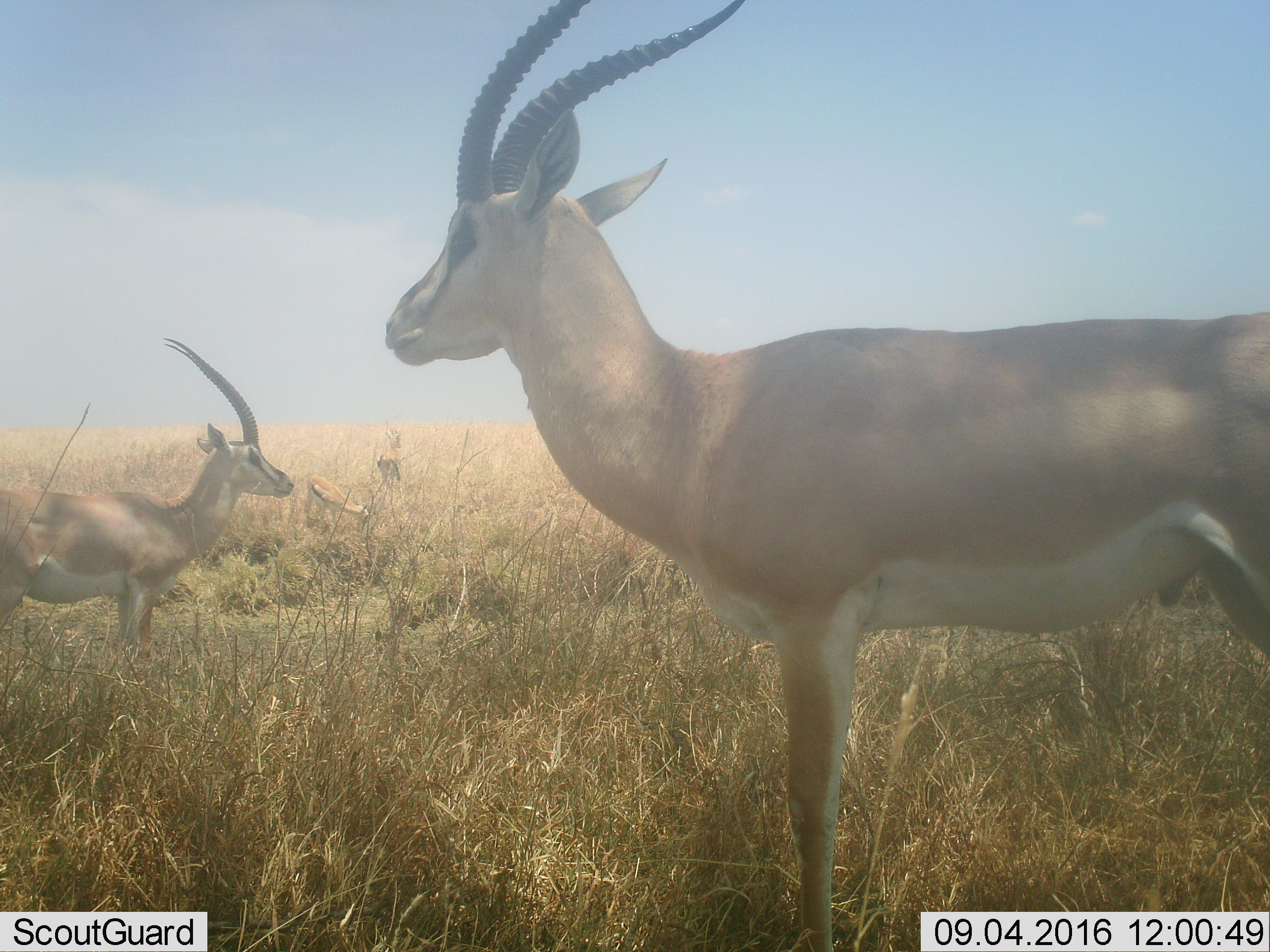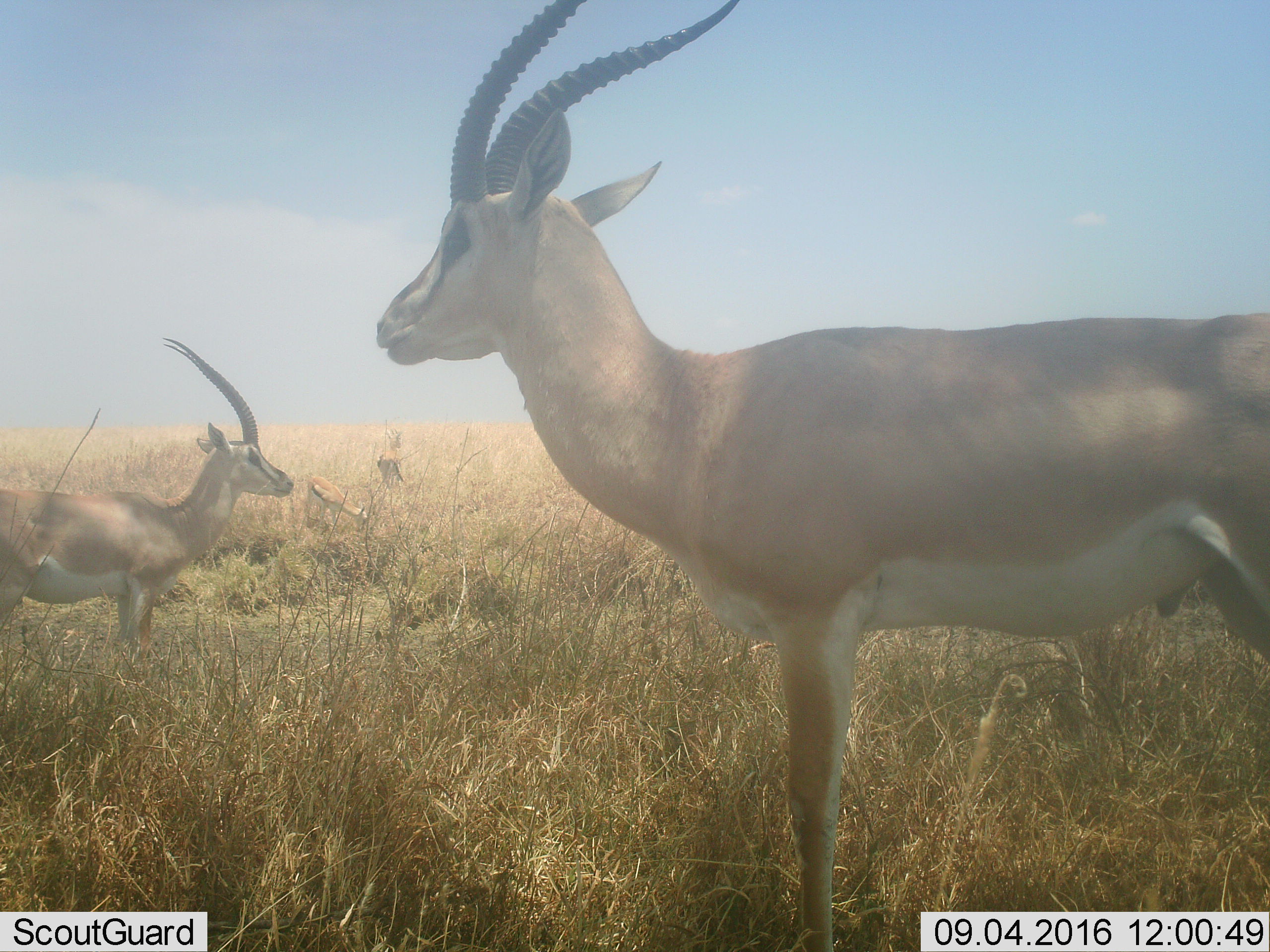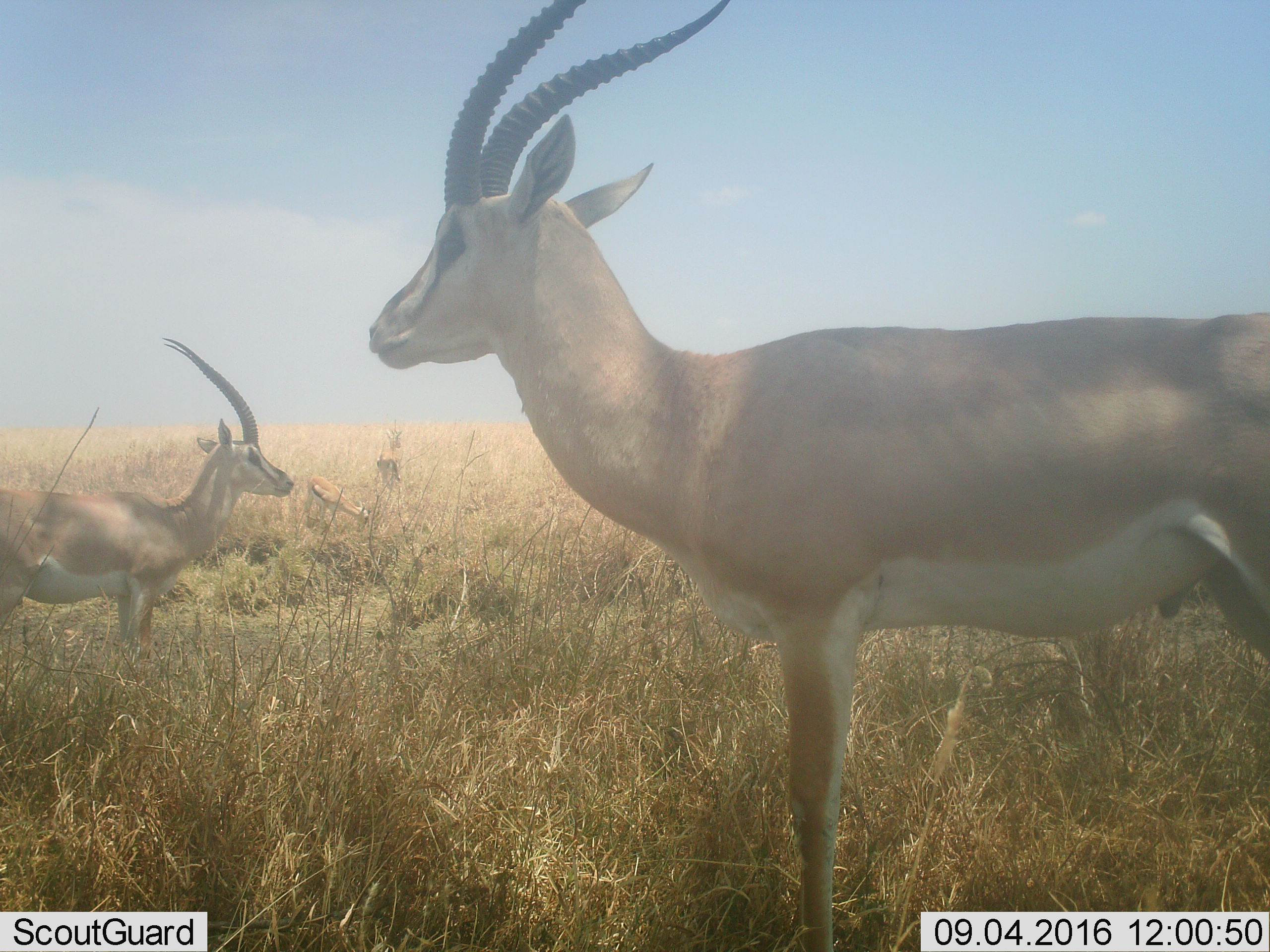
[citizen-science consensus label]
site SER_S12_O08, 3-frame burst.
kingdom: Animalia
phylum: Chordata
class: Mammalia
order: Artiodactyla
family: Bovidae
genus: Nanger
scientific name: Nanger granti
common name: grant's gazelle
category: gazellegrants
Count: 3.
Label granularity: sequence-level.